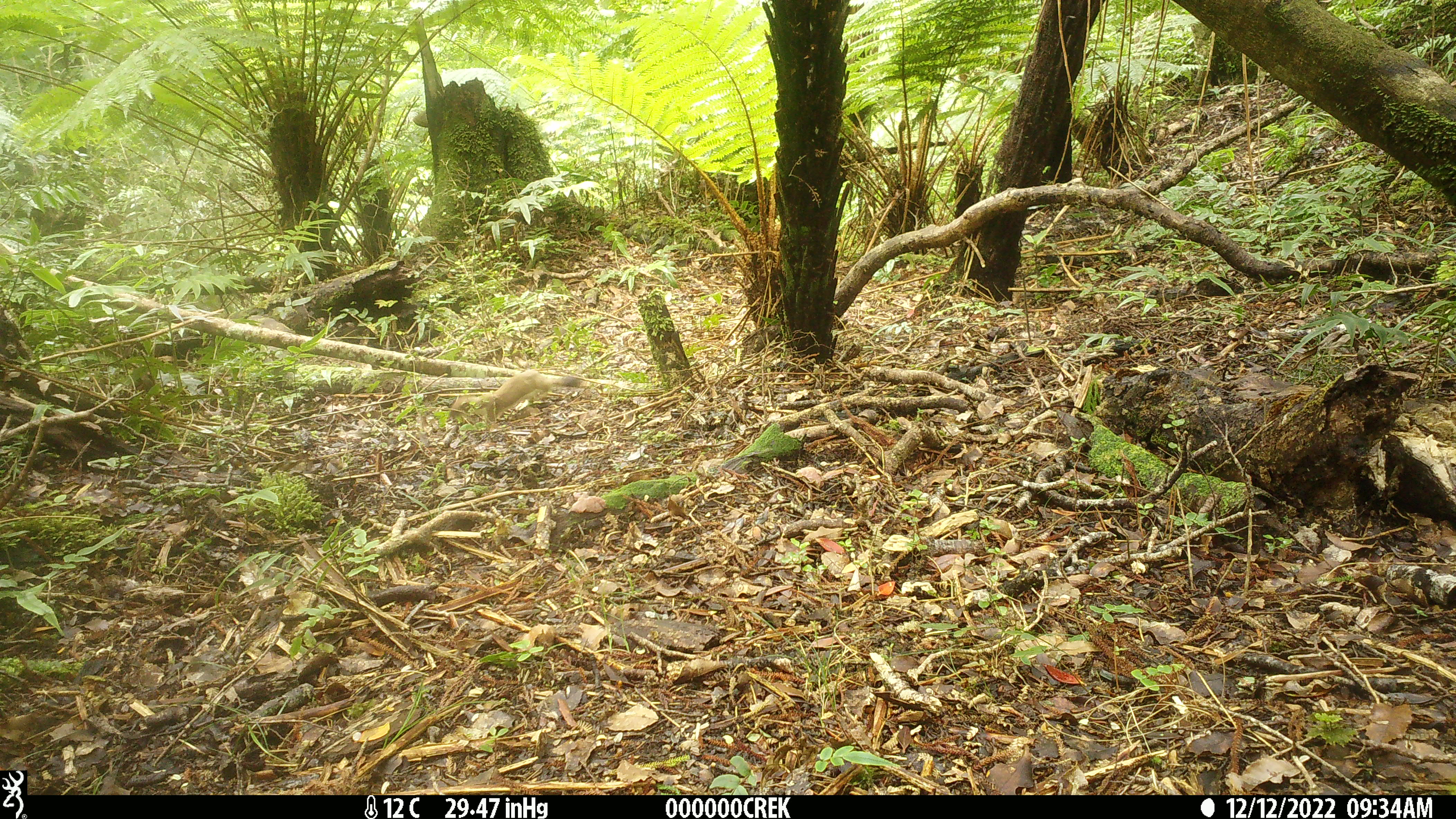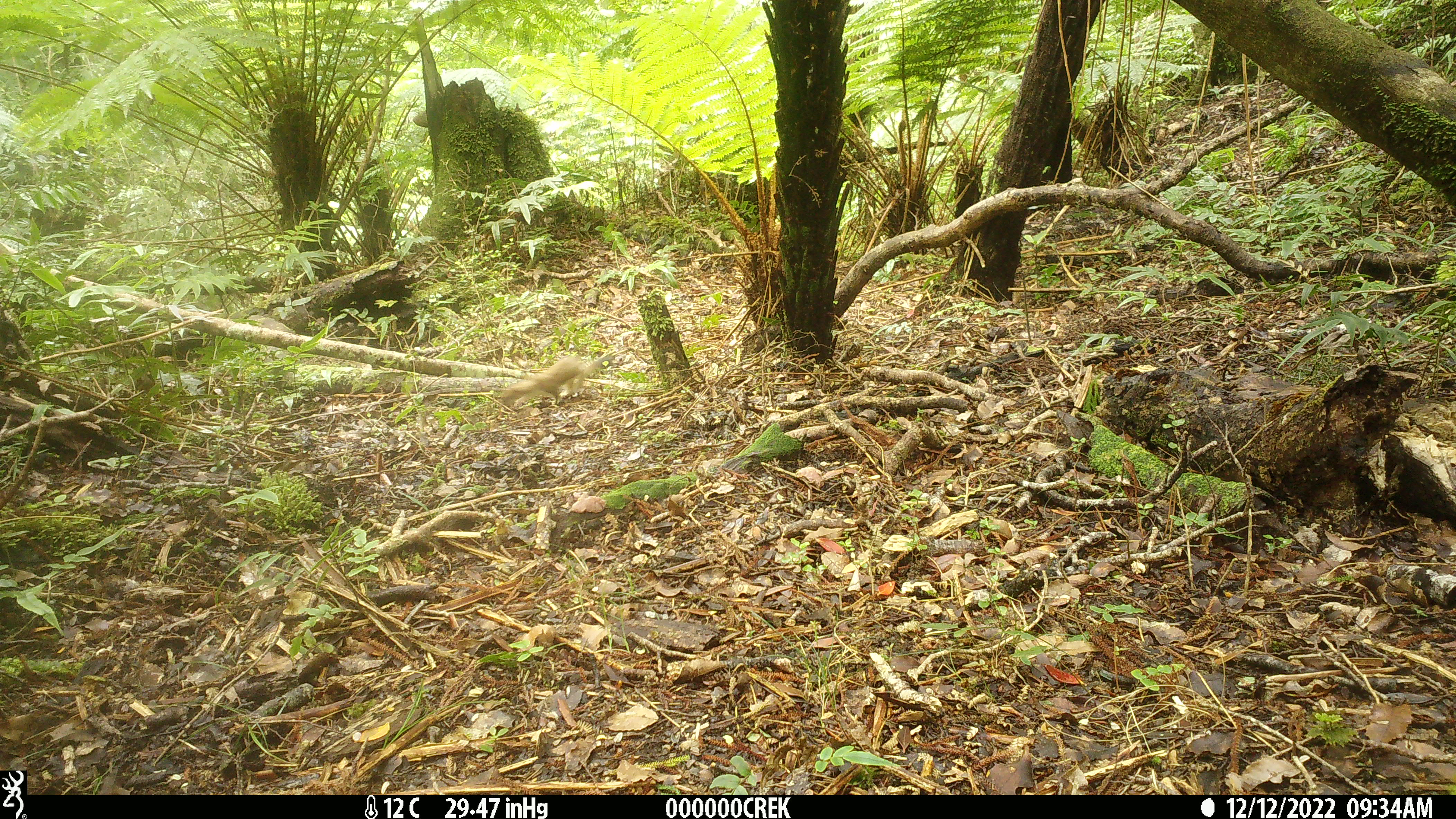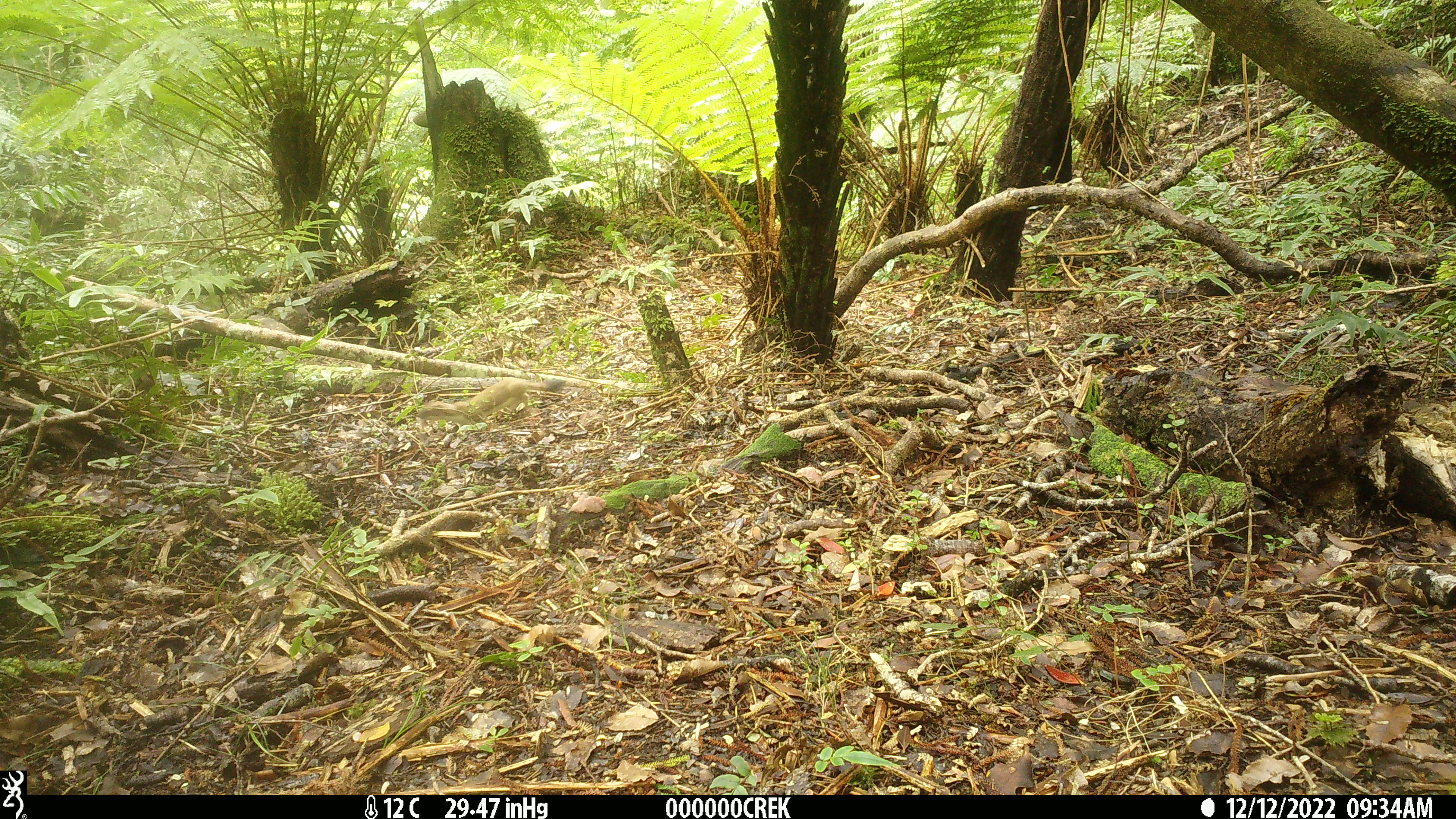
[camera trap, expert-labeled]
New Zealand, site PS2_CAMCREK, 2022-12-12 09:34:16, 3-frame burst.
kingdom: Animalia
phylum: Chordata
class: Mammalia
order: Carnivora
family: Mustelidae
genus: Mustela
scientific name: Mustela erminea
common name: stoat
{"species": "stoat (Mustela erminea)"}